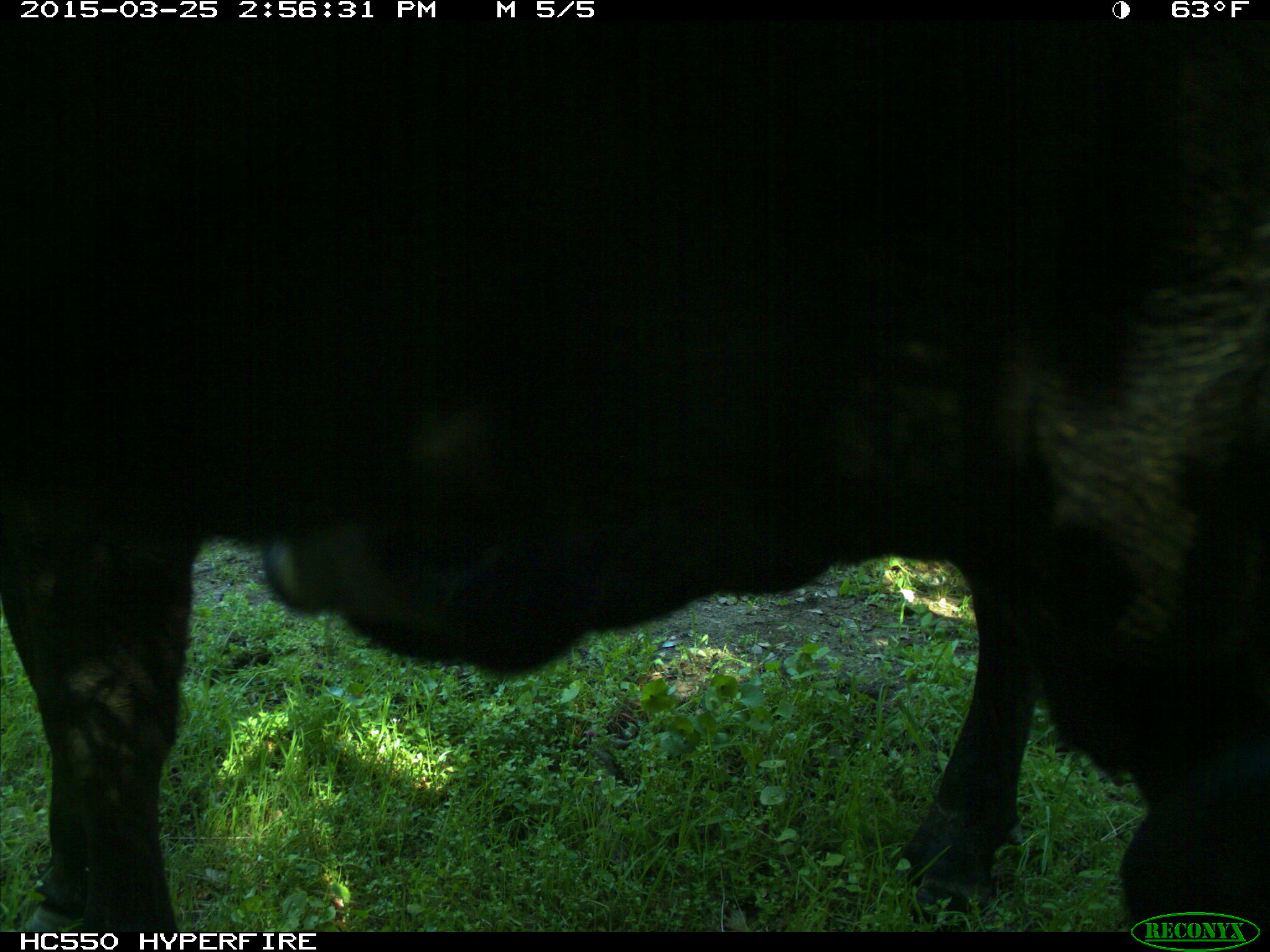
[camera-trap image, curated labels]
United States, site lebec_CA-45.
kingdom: Animalia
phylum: Chordata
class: Mammalia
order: Artiodactyla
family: Bovidae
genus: Bos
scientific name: Bos taurus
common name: domestic cow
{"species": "Bos taurus (domestic cow)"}